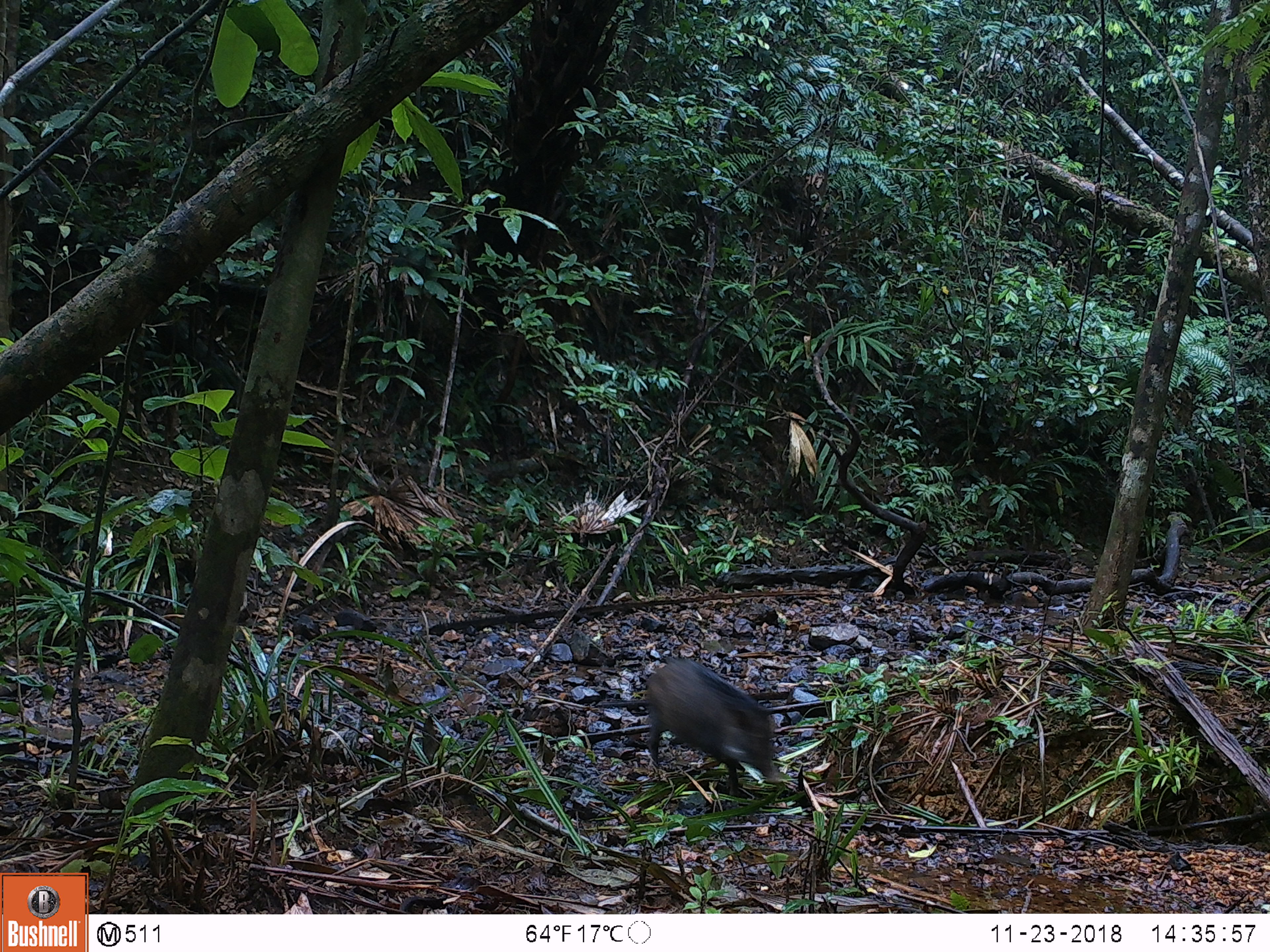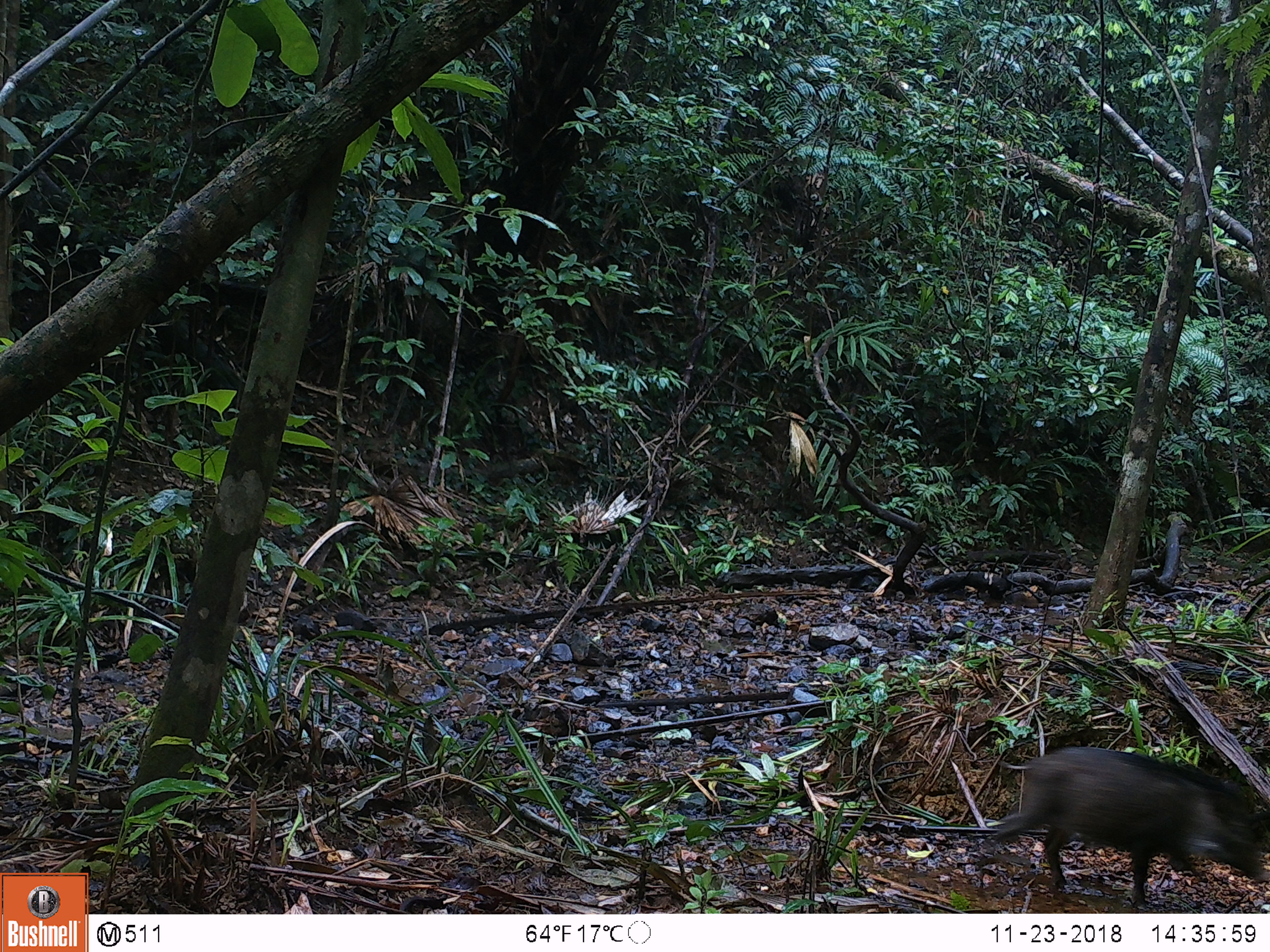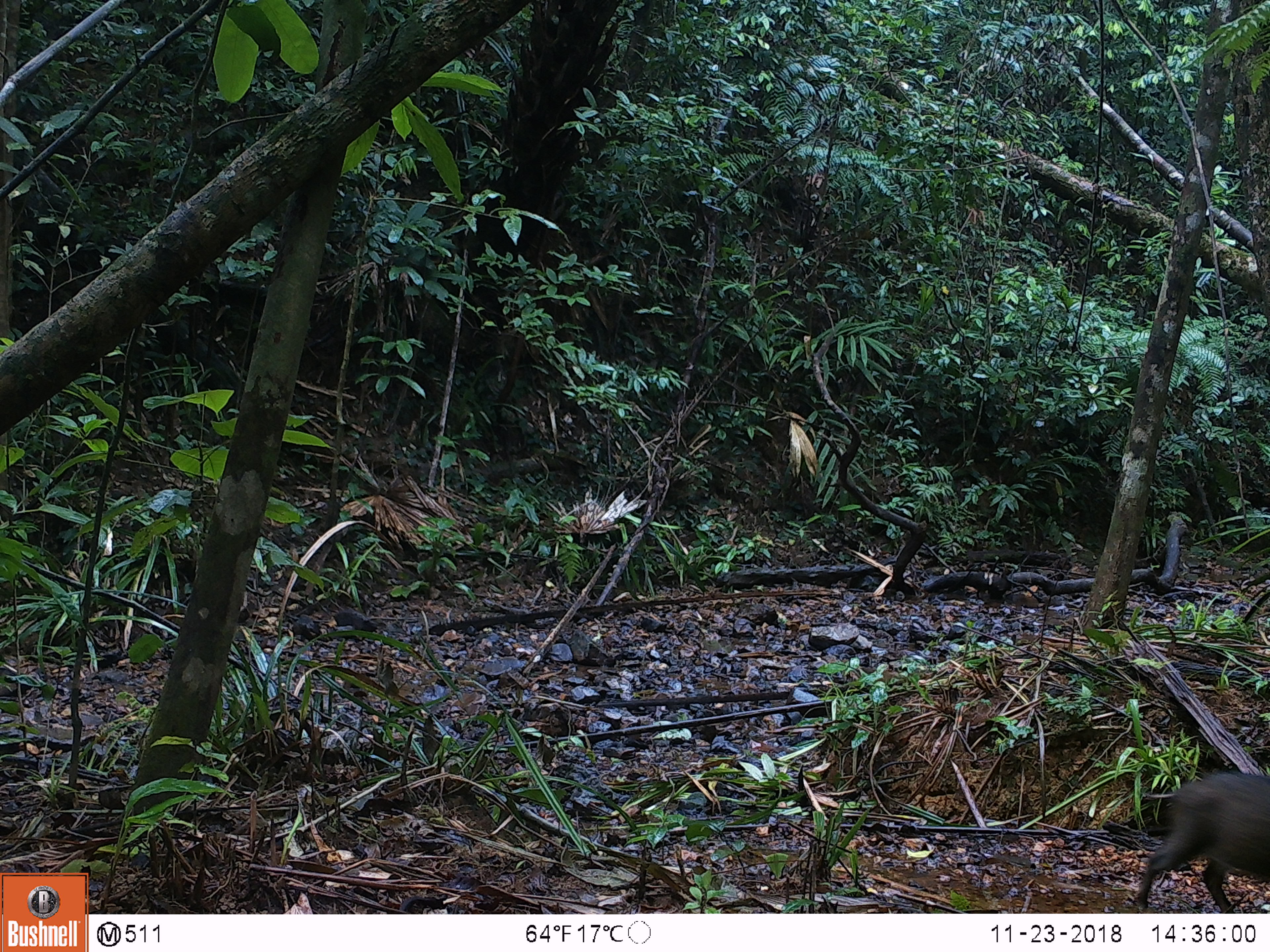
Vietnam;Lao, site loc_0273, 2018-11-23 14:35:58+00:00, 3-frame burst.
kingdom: Animalia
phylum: Chordata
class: Mammalia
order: Artiodactyla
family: Suidae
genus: Sus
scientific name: Sus scrofa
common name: eurasian wild pig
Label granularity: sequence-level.